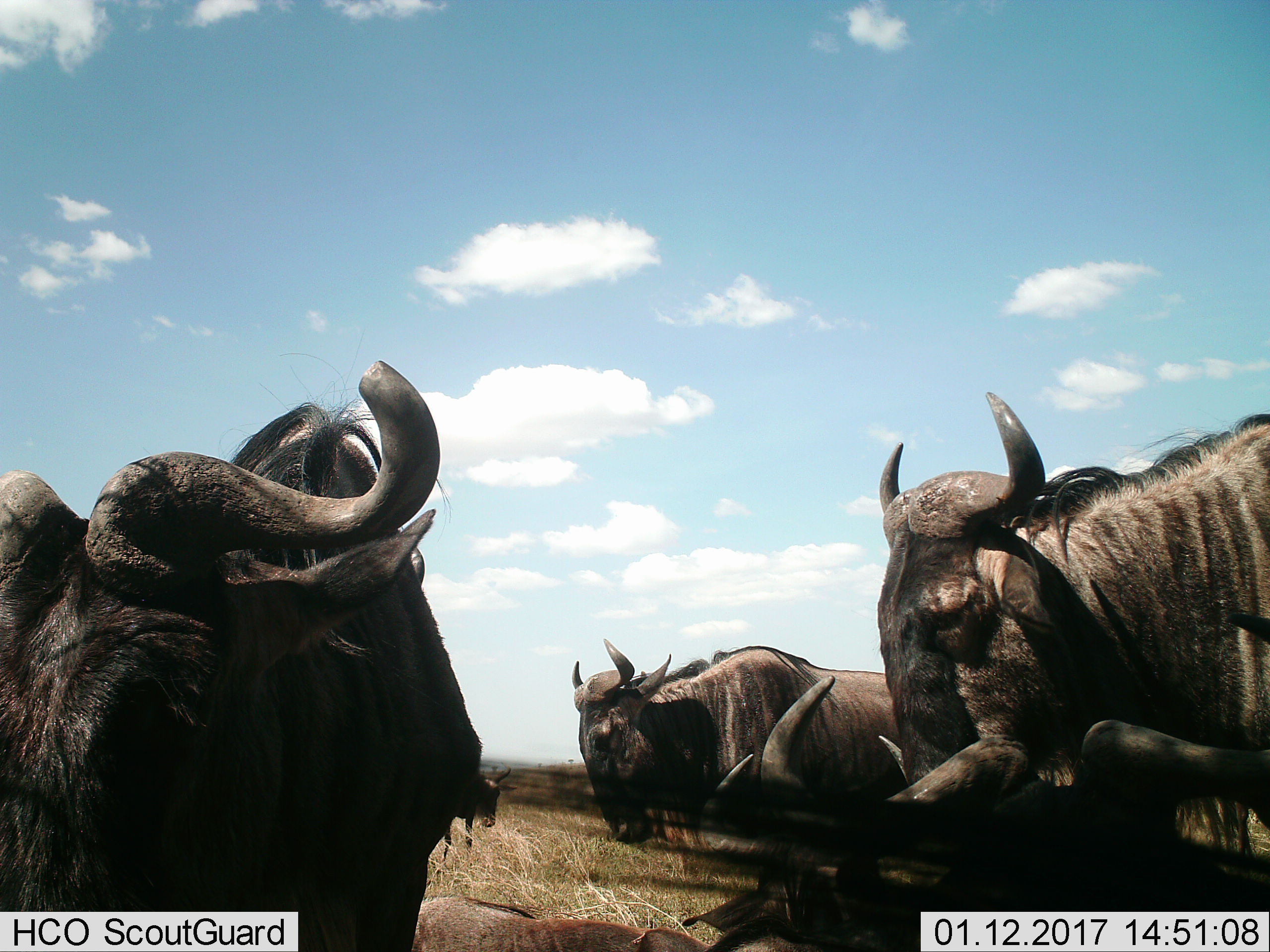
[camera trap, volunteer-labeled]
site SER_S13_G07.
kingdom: Animalia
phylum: Chordata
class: Mammalia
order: Artiodactyla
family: Bovidae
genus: Connochaetes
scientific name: Connochaetes taurinus taurinus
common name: blue wildebeest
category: wildebeestblue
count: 5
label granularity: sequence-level